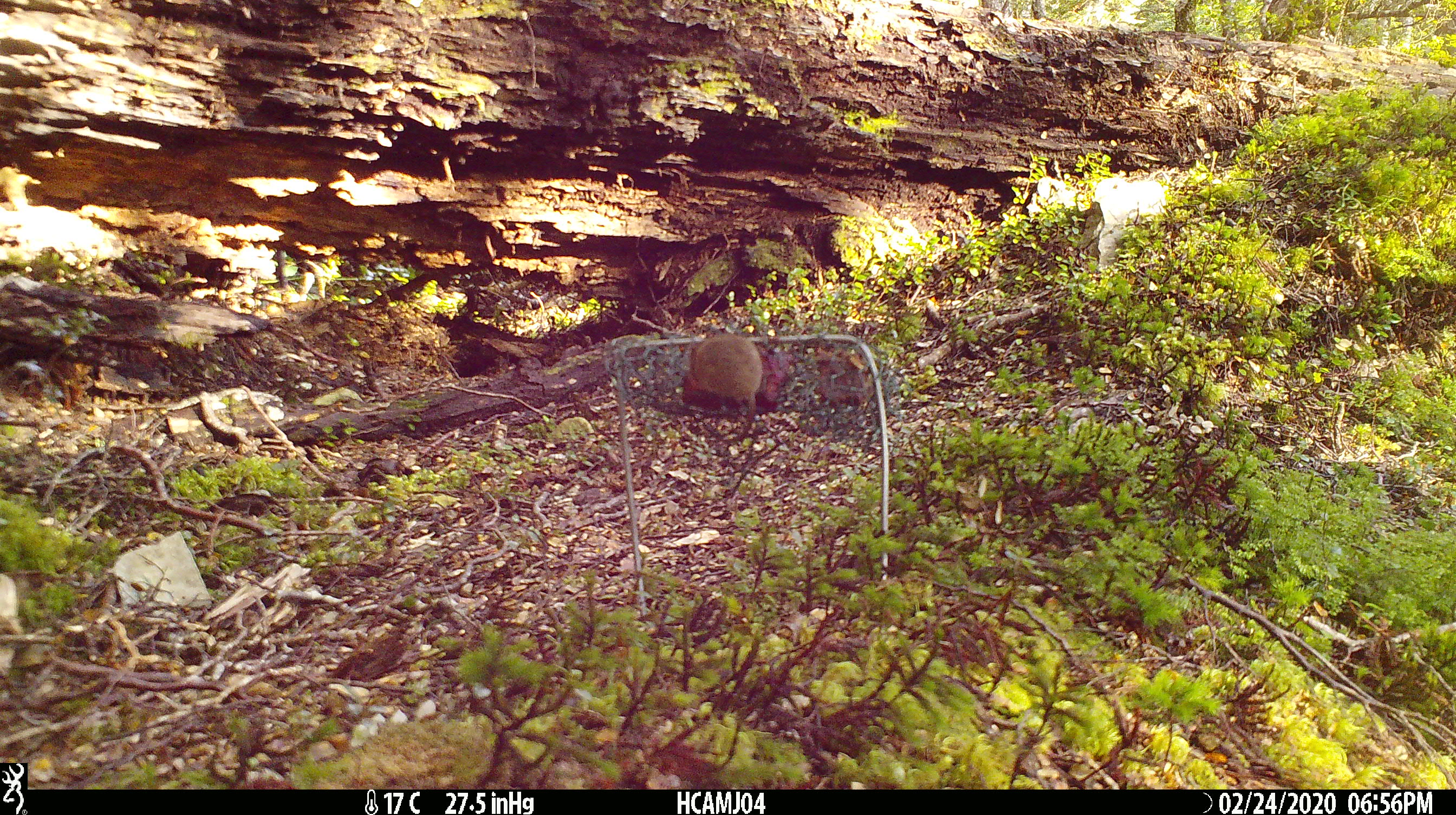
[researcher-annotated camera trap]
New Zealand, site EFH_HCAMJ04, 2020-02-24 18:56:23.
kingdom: Animalia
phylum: Chordata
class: Mammalia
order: Rodentia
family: Muridae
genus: Mus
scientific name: Mus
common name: mouse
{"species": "mouse (Mus)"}